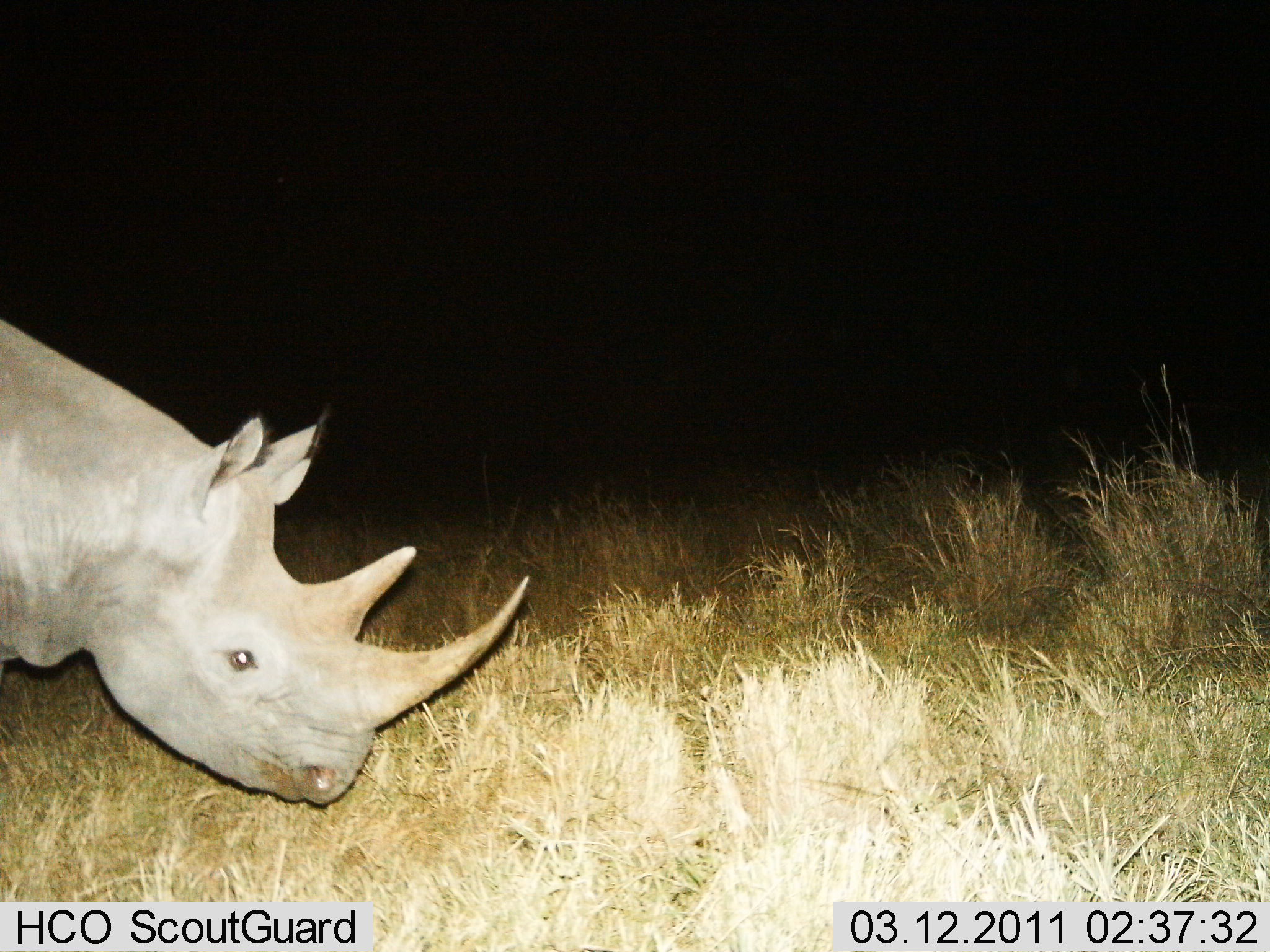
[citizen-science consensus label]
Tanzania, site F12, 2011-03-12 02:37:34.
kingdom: Animalia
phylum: Chordata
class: Mammalia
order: Perissodactyla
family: Rhinocerotidae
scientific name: Rhinocerotidae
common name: rhinoceros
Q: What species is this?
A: Rhinoceros (Rhinocerotidae).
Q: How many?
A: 1.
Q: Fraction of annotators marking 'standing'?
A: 50%.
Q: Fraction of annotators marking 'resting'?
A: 0%.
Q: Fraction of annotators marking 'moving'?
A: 20%.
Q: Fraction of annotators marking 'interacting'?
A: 0%.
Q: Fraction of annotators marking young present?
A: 0%.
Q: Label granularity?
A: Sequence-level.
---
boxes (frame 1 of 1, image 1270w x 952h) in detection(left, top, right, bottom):
animal: detection(0, 314, 528, 805)